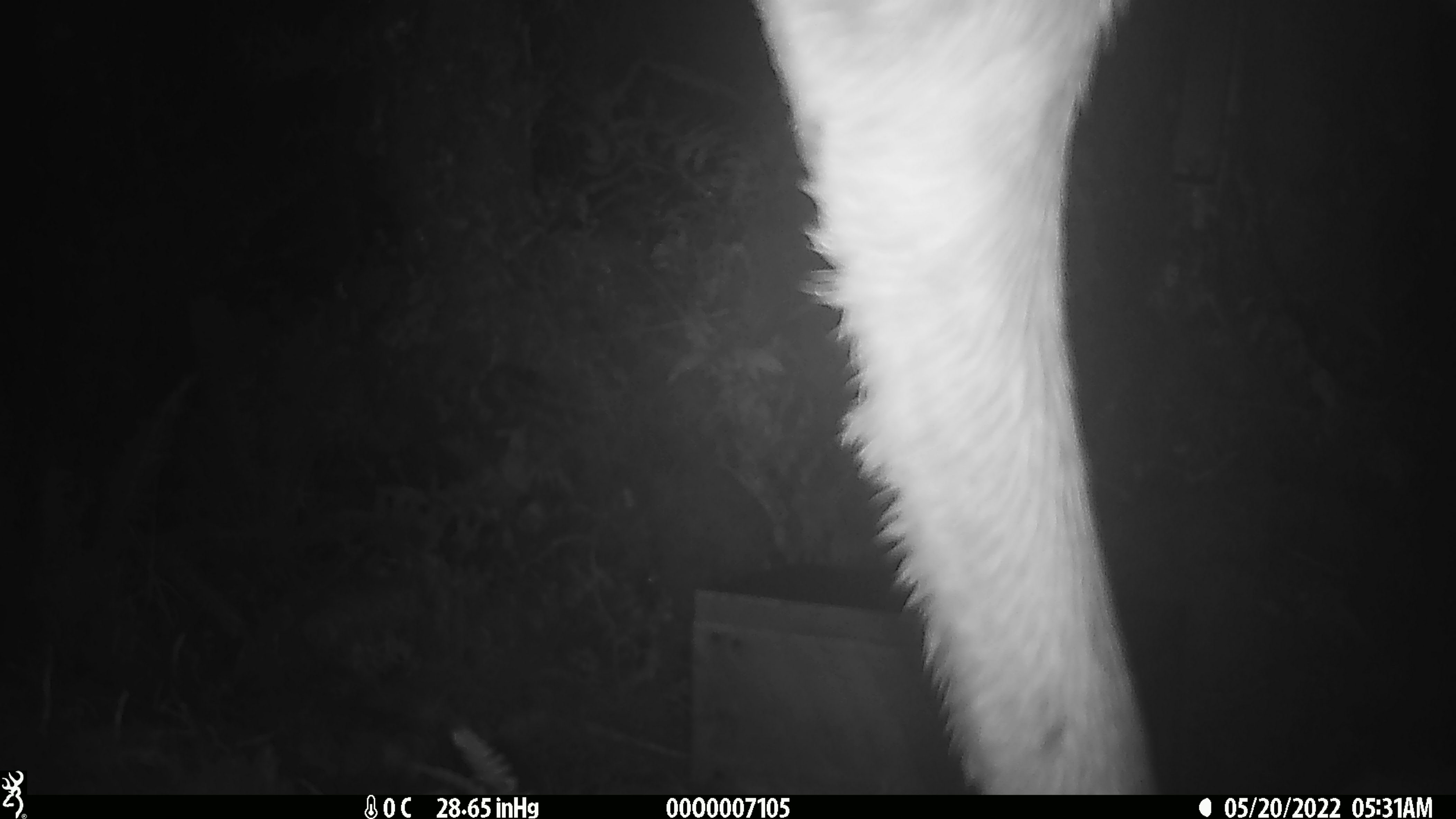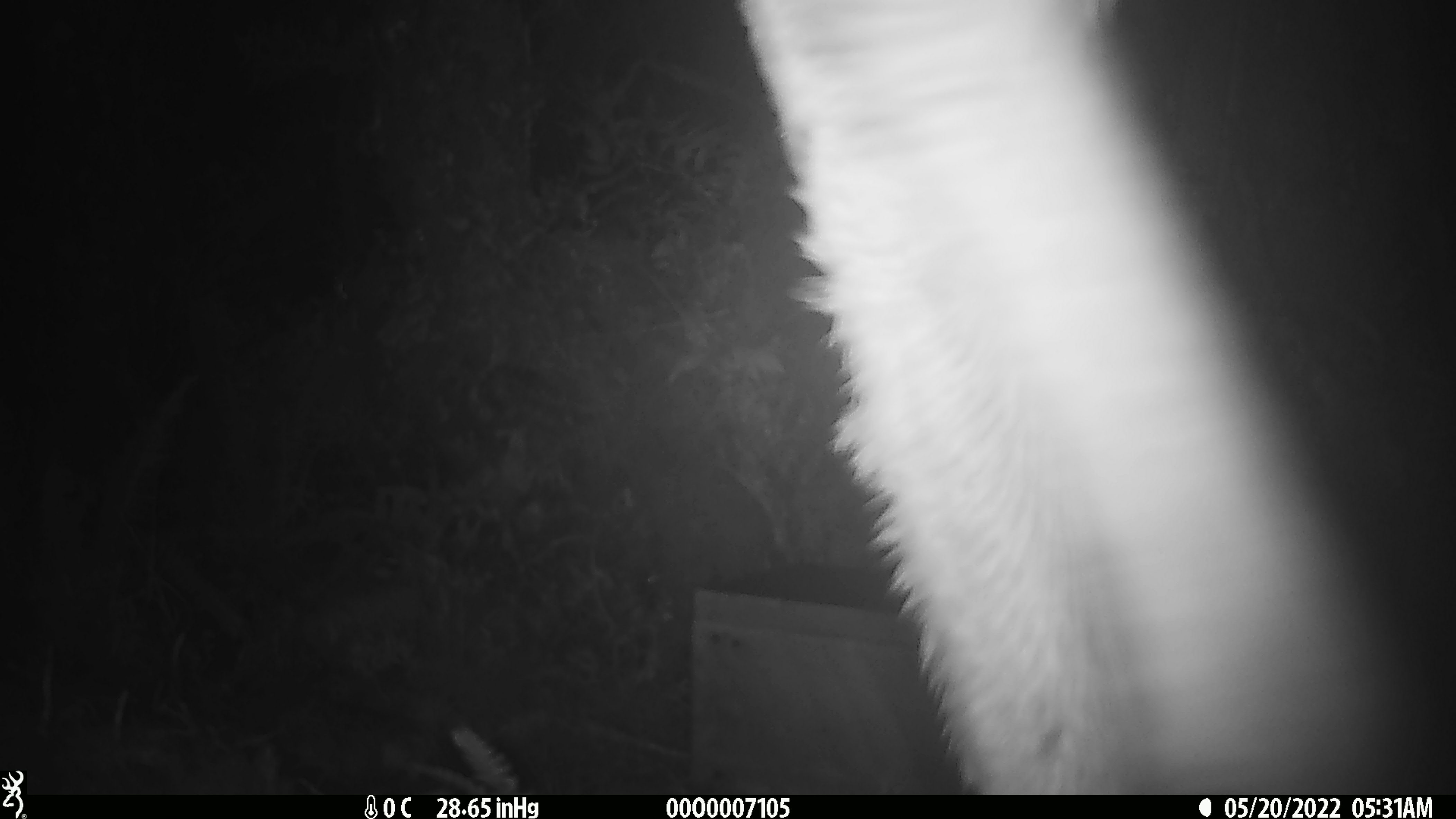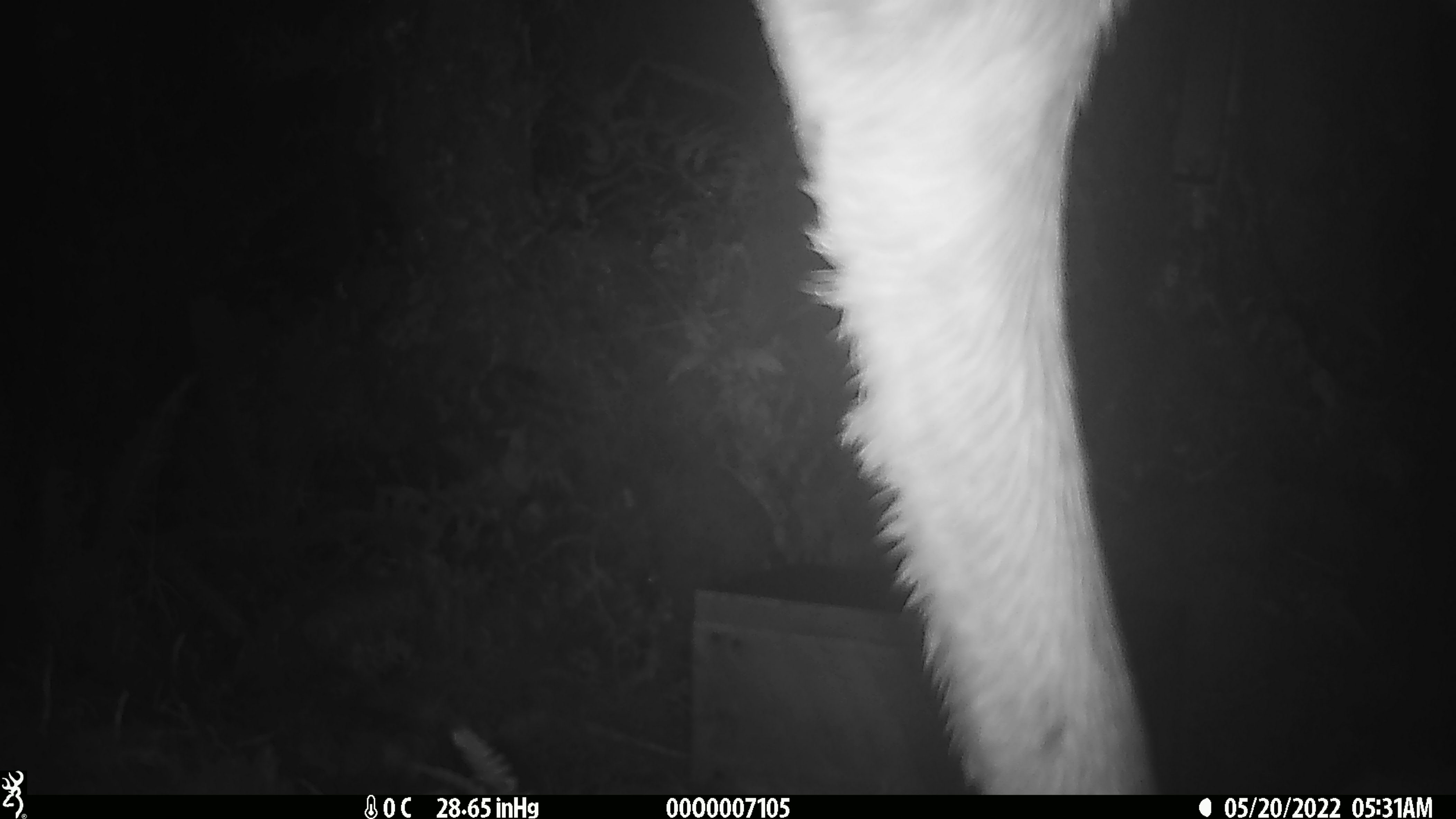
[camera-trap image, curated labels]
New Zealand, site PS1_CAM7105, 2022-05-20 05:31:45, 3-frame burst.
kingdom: Animalia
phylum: Chordata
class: Mammalia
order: Artiodactyla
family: Cervidae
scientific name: Cervidae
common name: deer